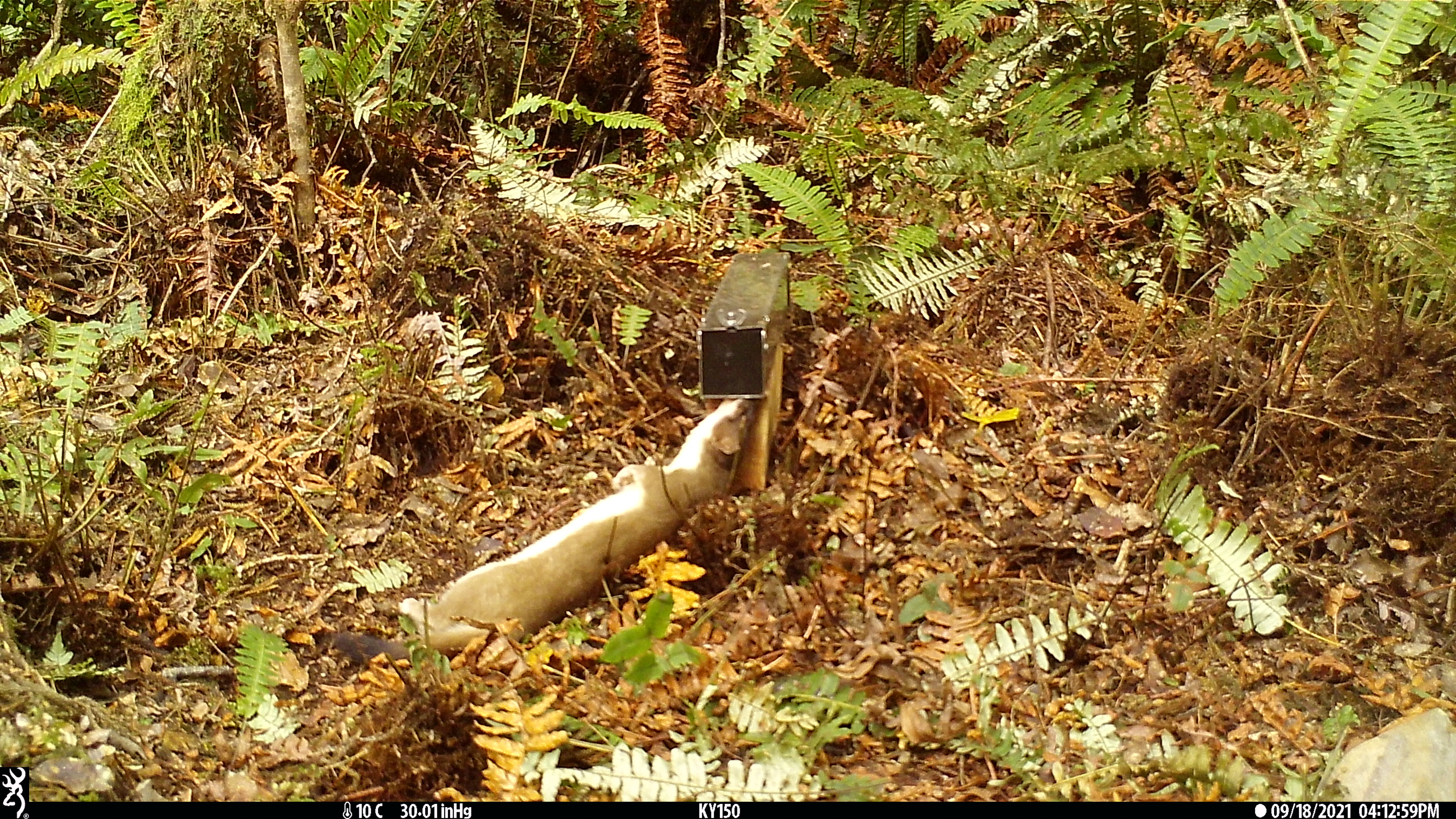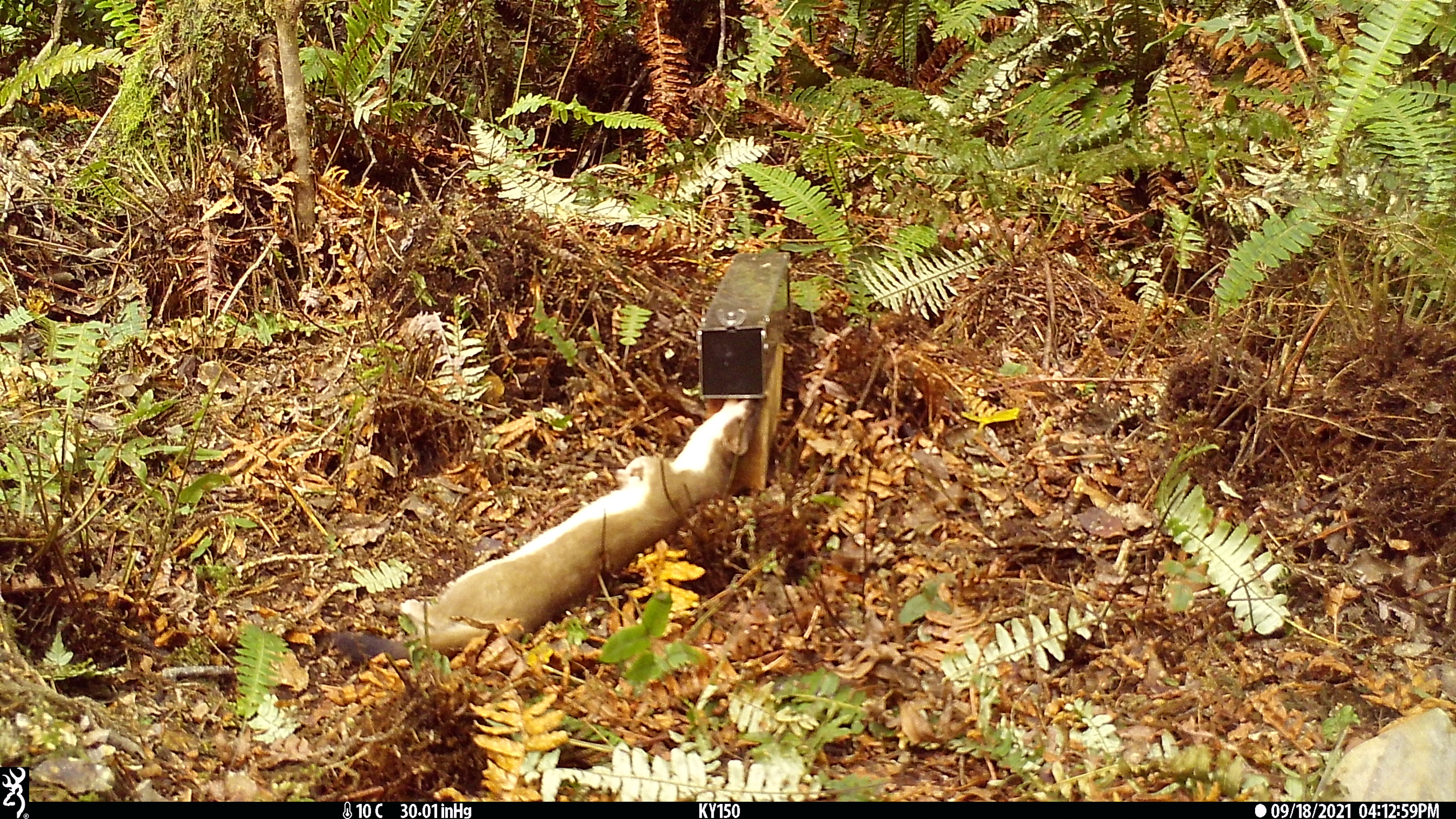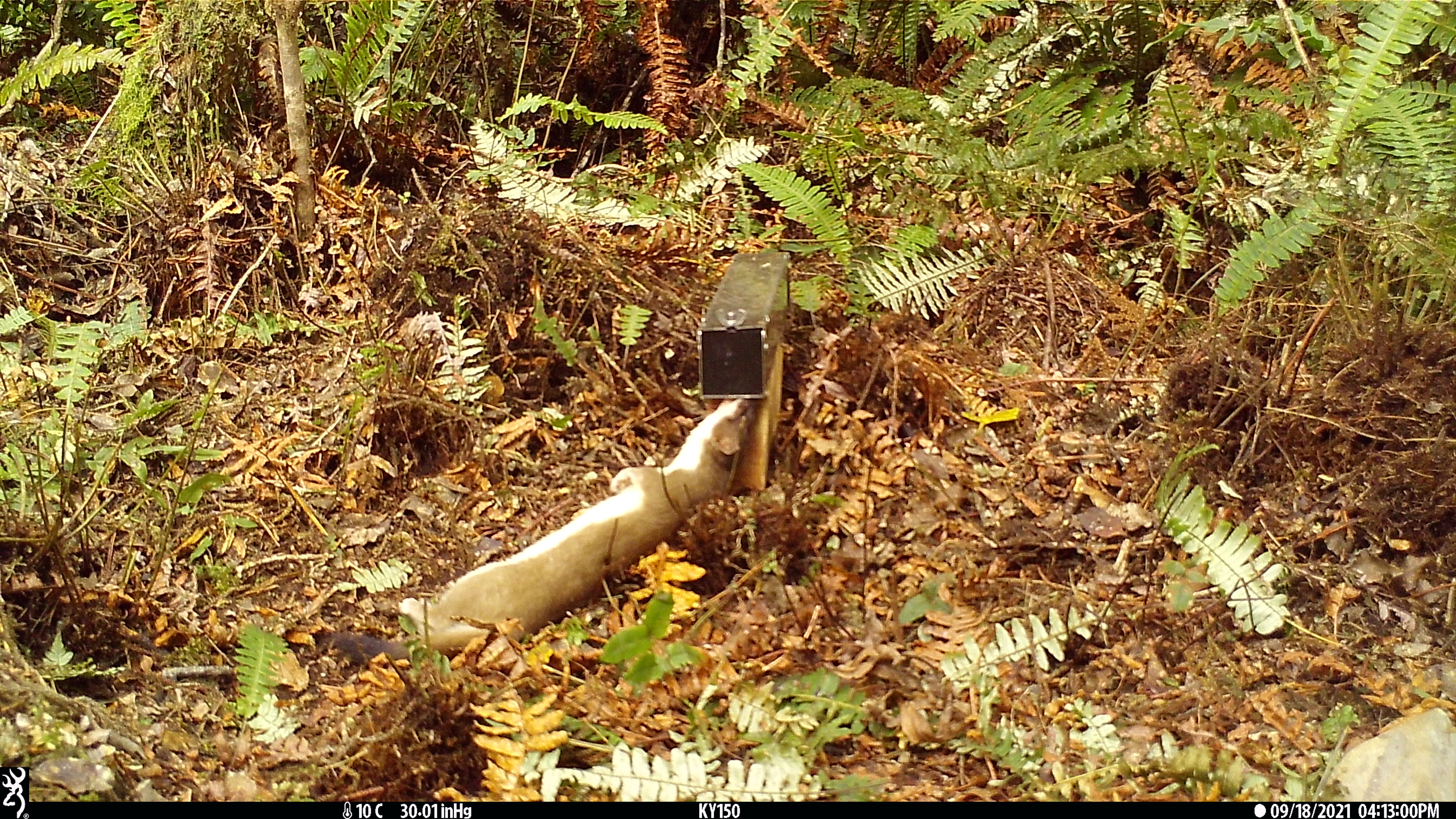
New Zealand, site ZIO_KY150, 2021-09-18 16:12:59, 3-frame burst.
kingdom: Animalia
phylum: Chordata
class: Mammalia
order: Carnivora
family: Mustelidae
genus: Mustela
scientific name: Mustela erminea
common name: stoat